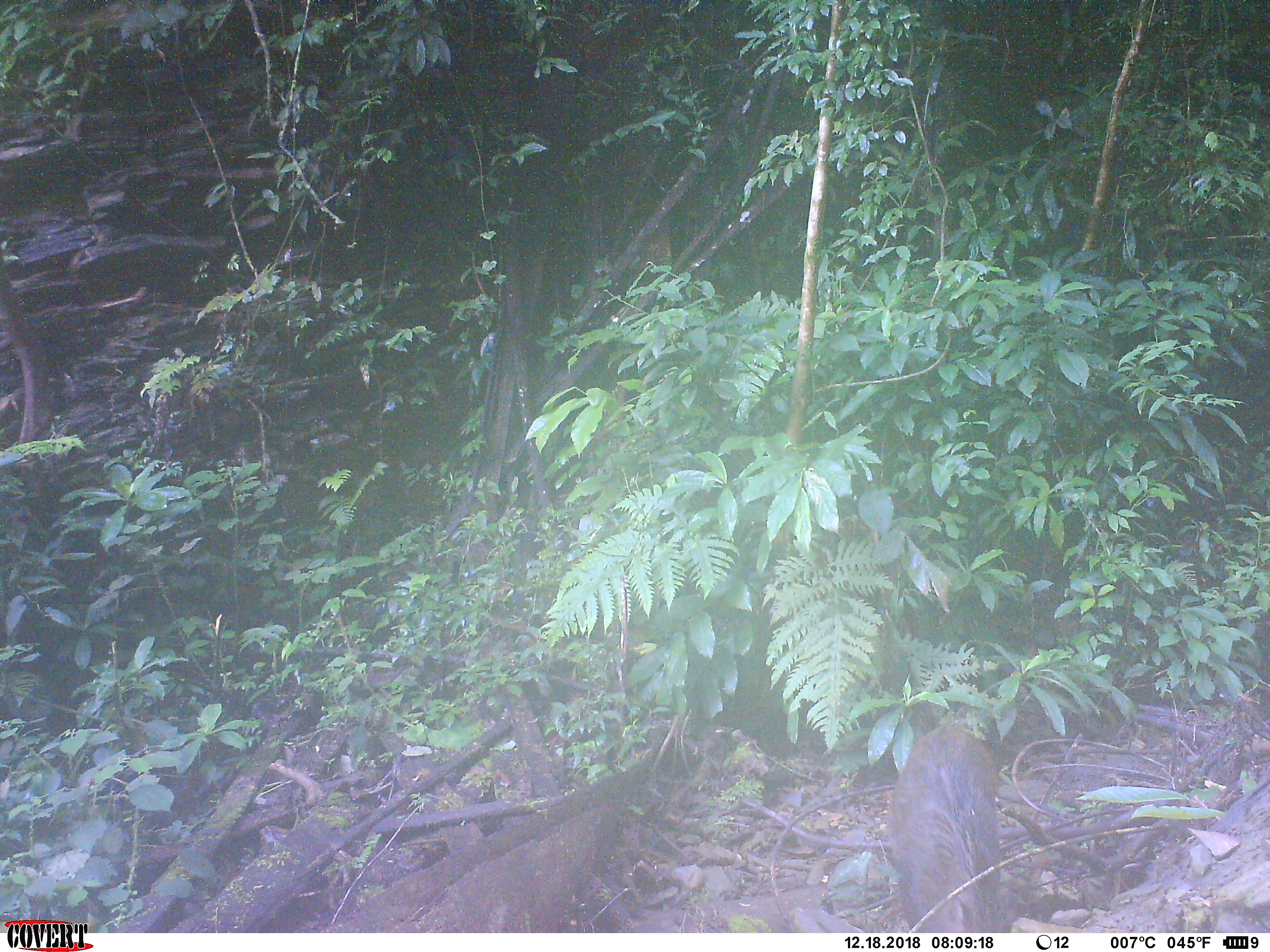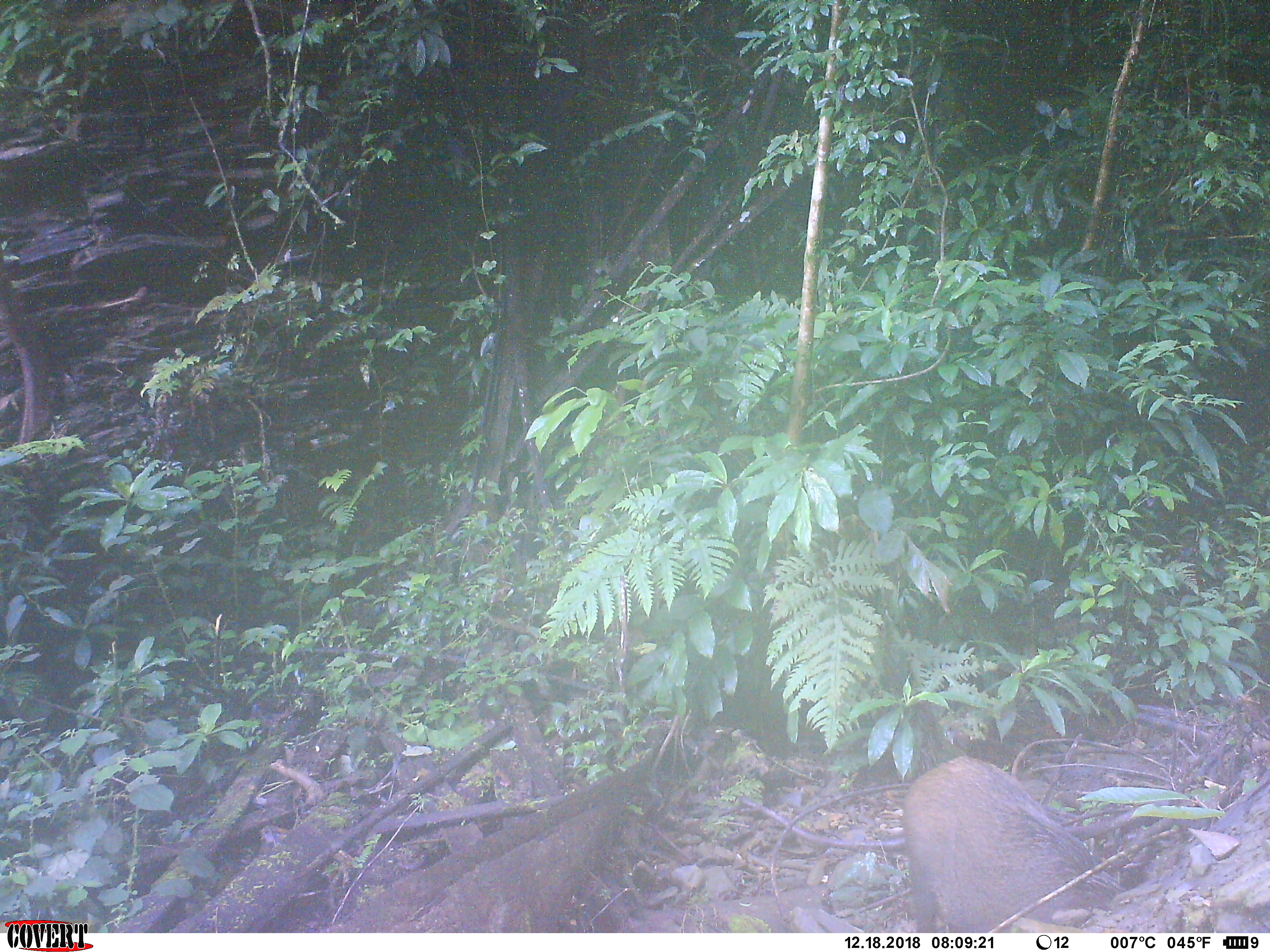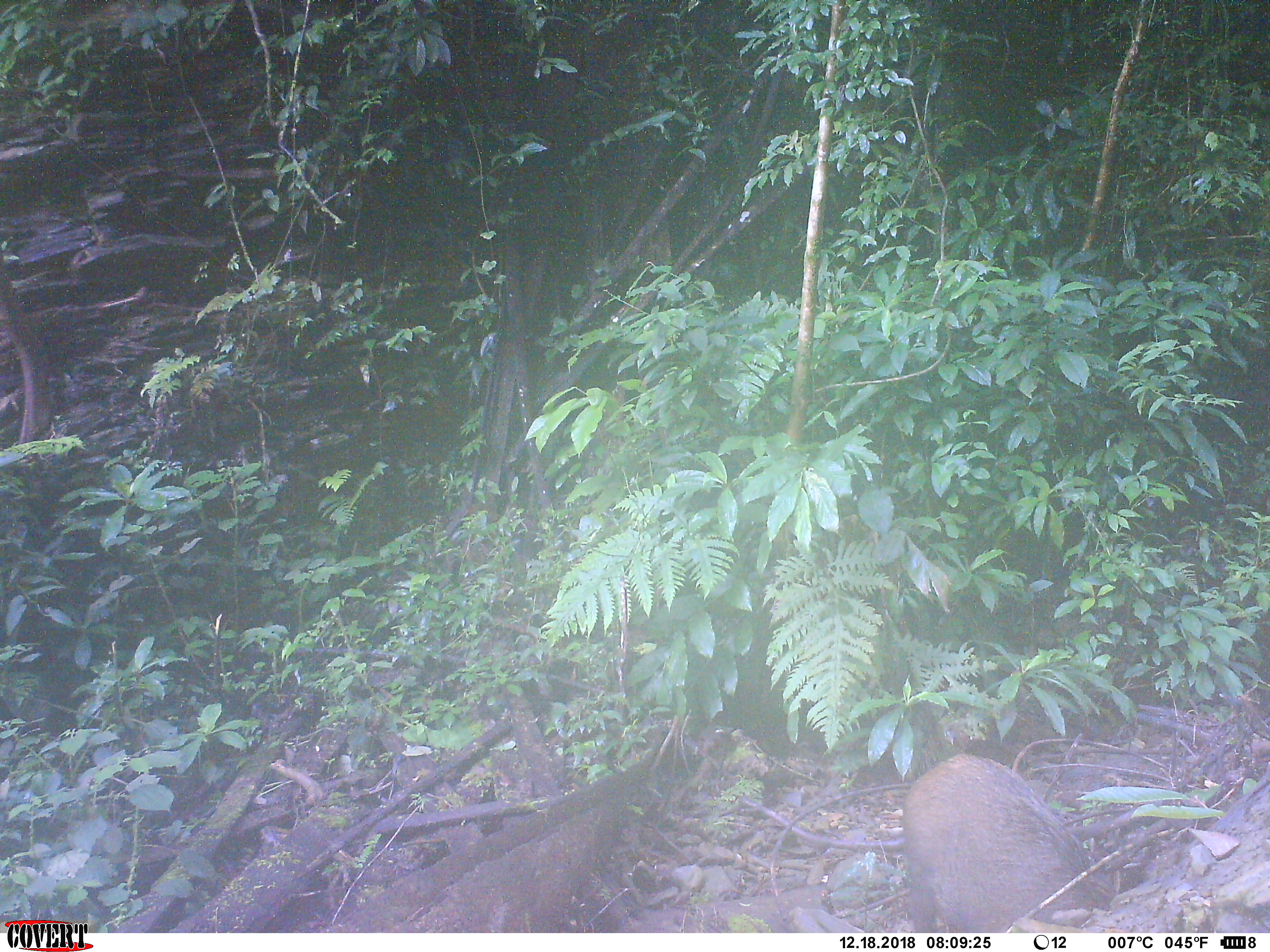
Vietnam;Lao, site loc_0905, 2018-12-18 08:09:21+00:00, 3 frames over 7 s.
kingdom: Animalia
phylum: Chordata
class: Mammalia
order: Artiodactyla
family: Suidae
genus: Sus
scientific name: Sus scrofa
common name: eurasian wild pig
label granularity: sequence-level